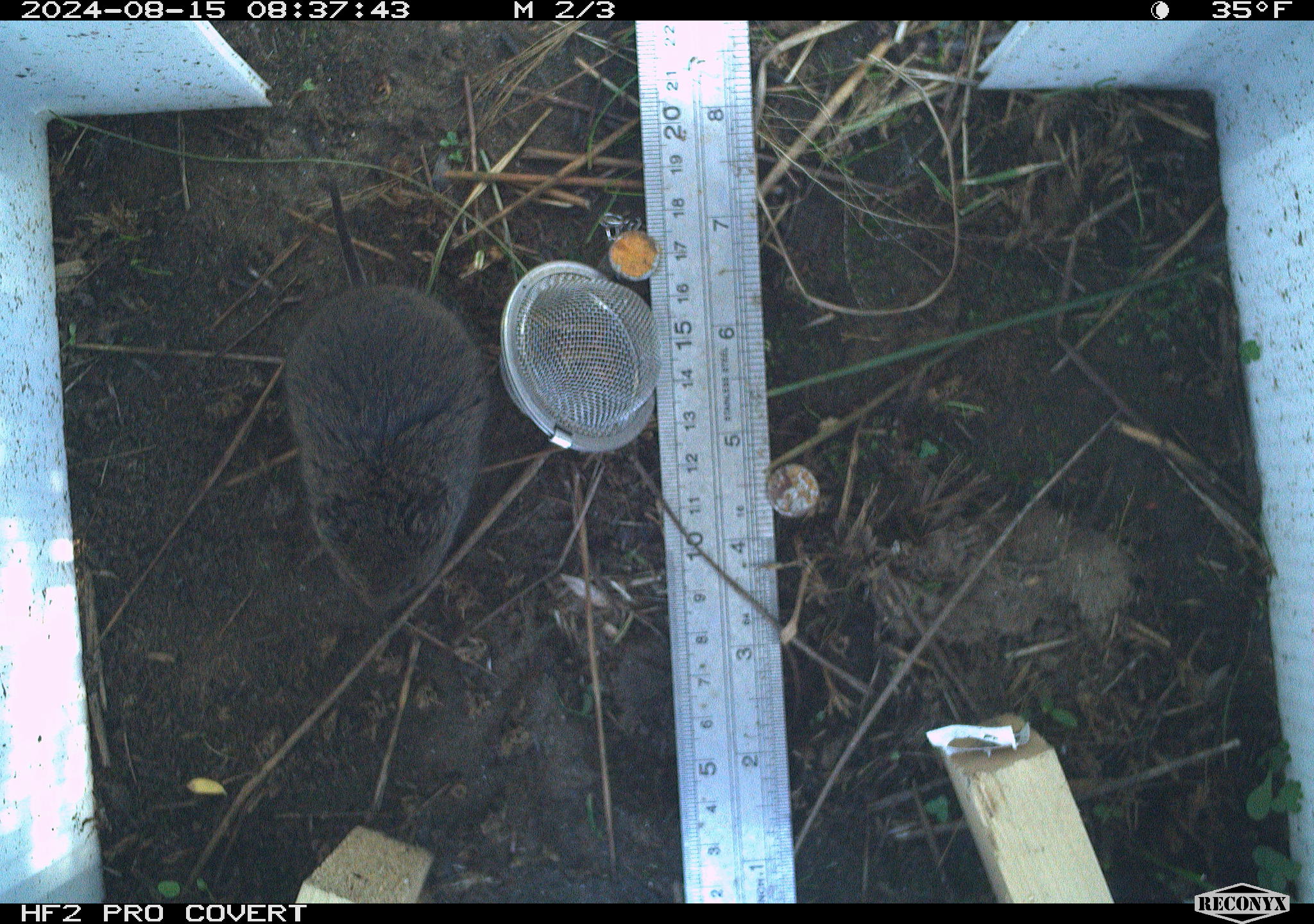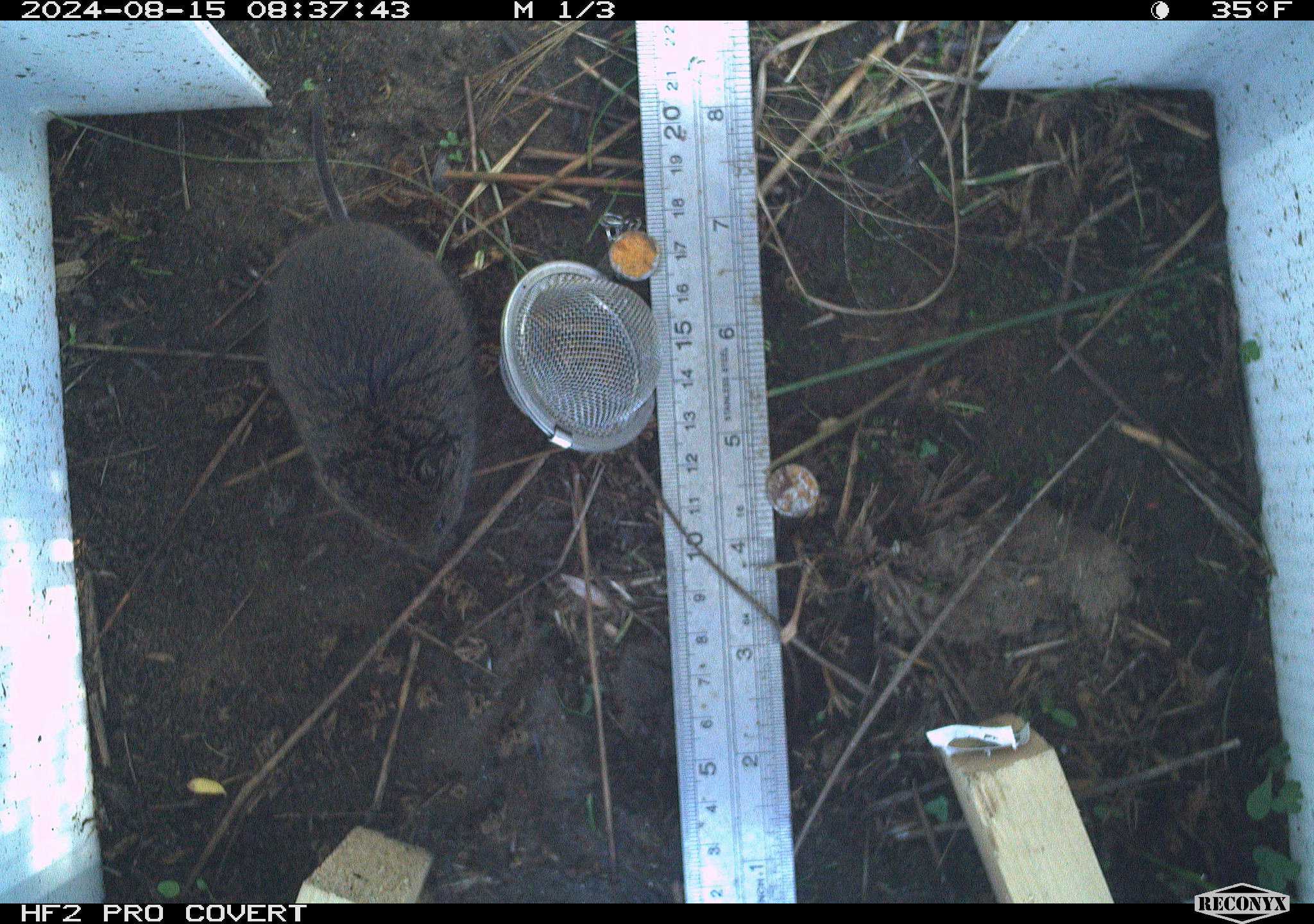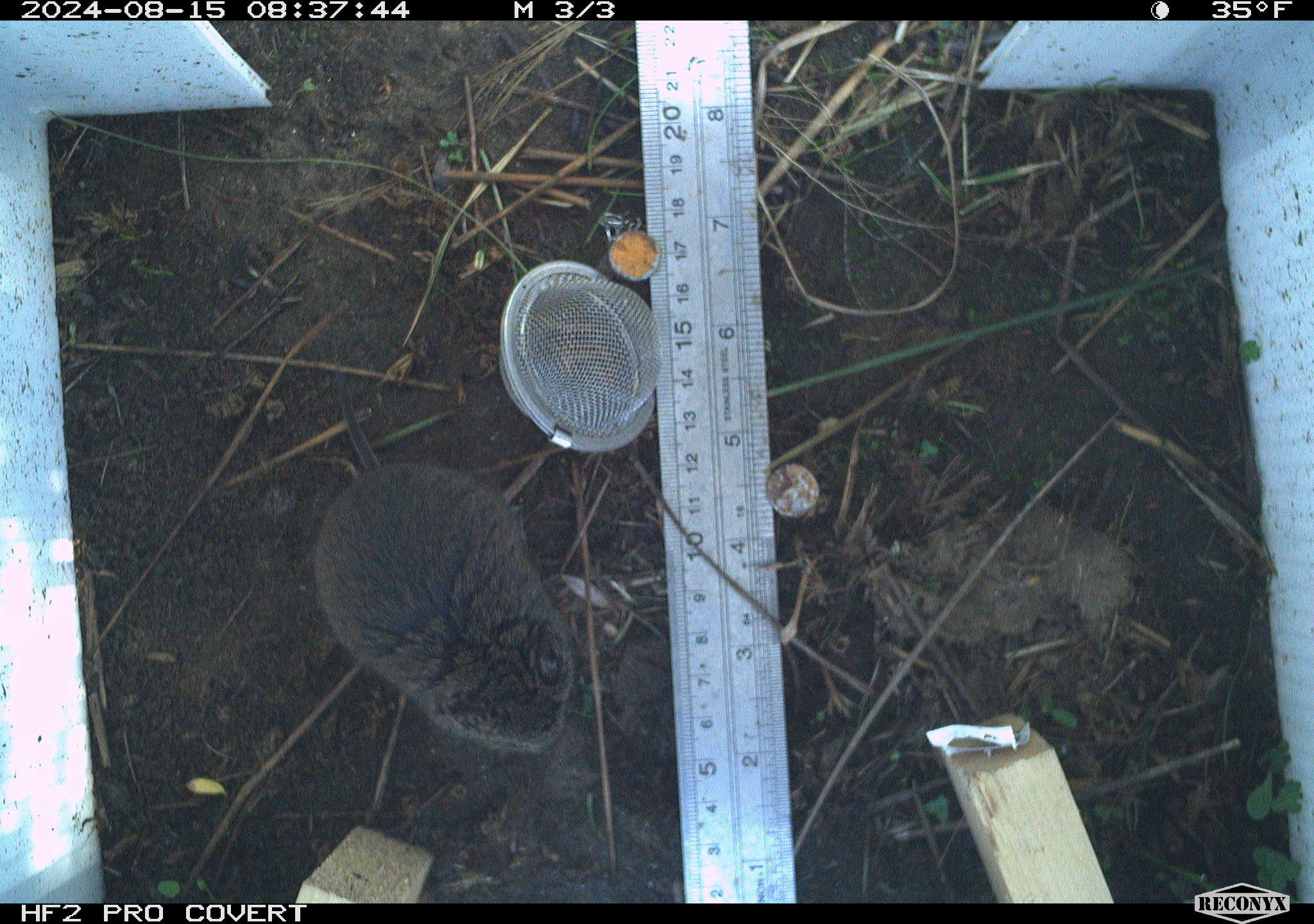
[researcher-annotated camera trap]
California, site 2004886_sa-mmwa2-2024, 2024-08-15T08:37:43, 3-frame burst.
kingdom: Animalia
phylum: Chordata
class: Mammalia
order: Rodentia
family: Cricetidae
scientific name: Arvicolinae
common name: voles, lemmings, and muskrats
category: arvicolinae subfamily